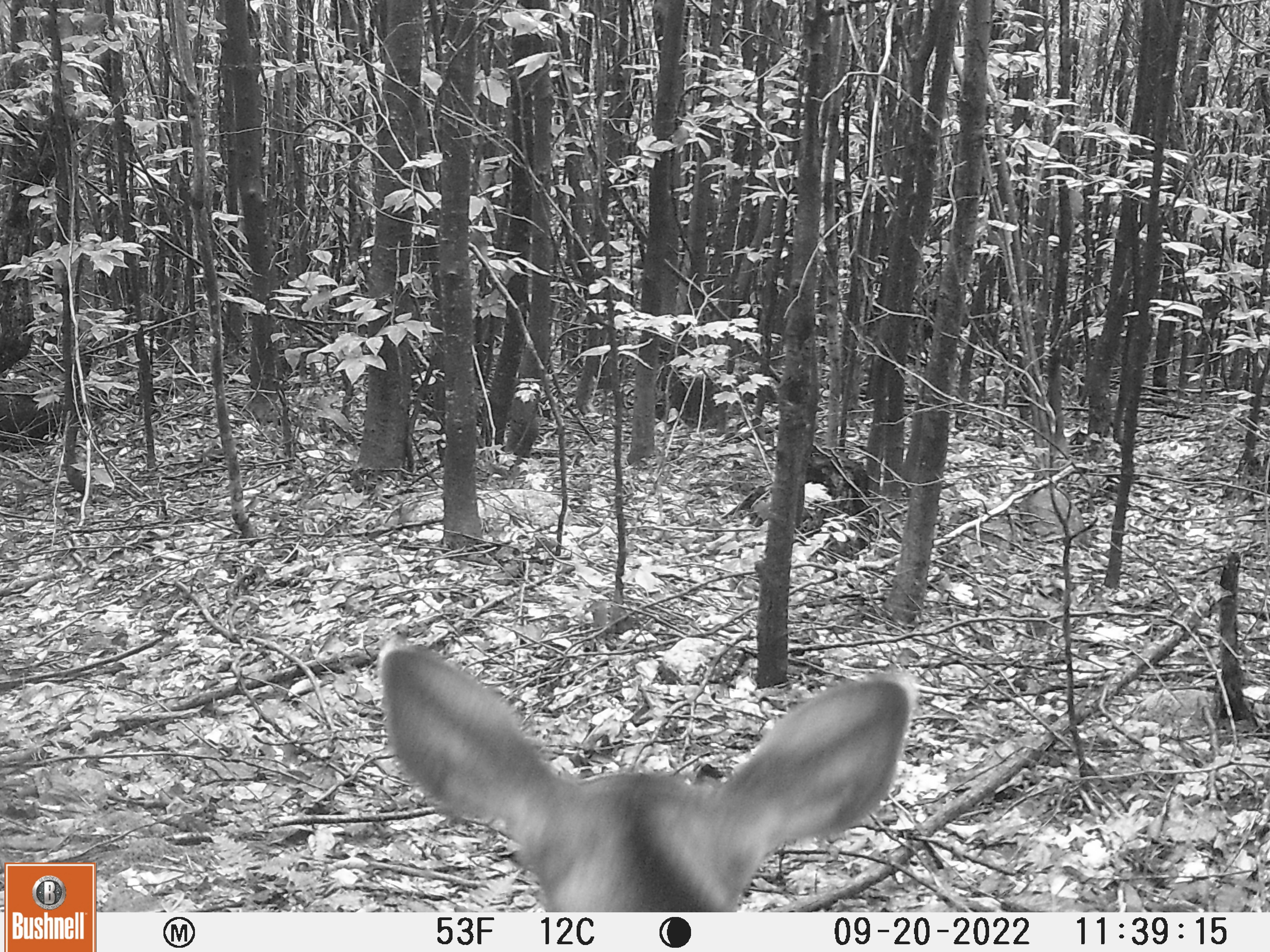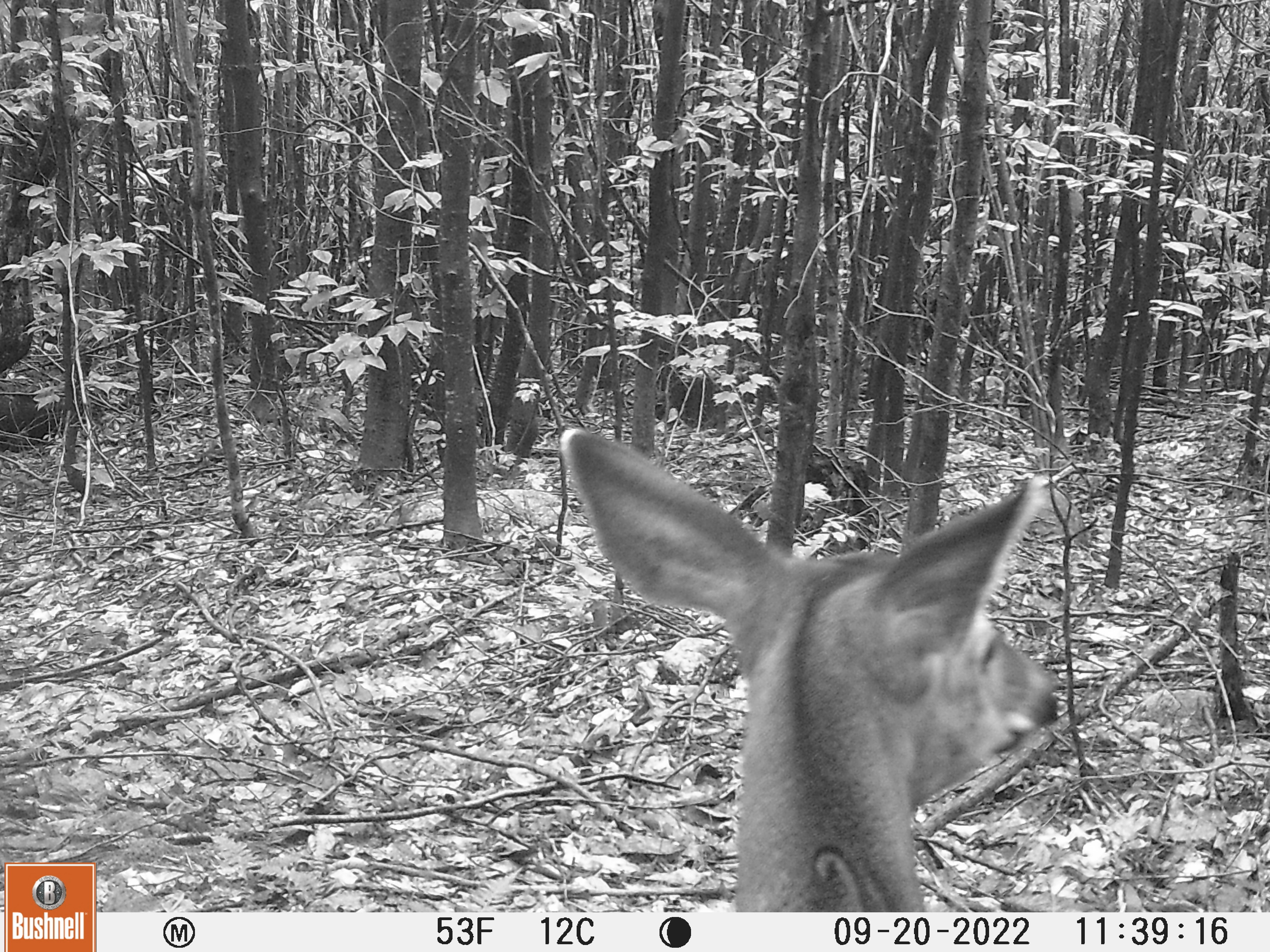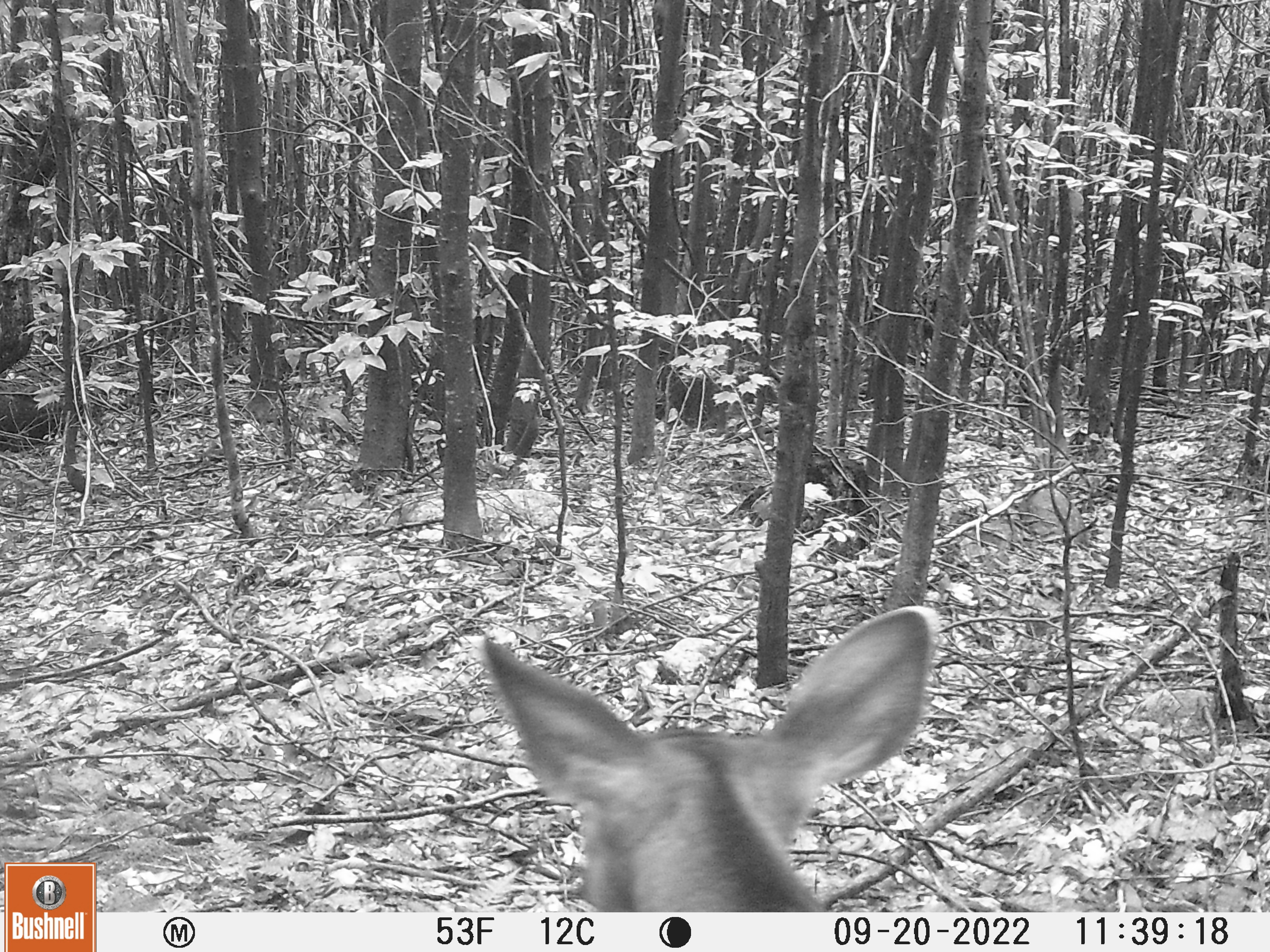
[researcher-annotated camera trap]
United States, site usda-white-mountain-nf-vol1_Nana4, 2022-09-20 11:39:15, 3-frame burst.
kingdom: Animalia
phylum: Chordata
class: Mammalia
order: Artiodactyla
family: Cervidae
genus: Odocoileus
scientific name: Odocoileus virginianus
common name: white-tailed deer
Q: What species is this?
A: White-tailed deer (Odocoileus virginianus).